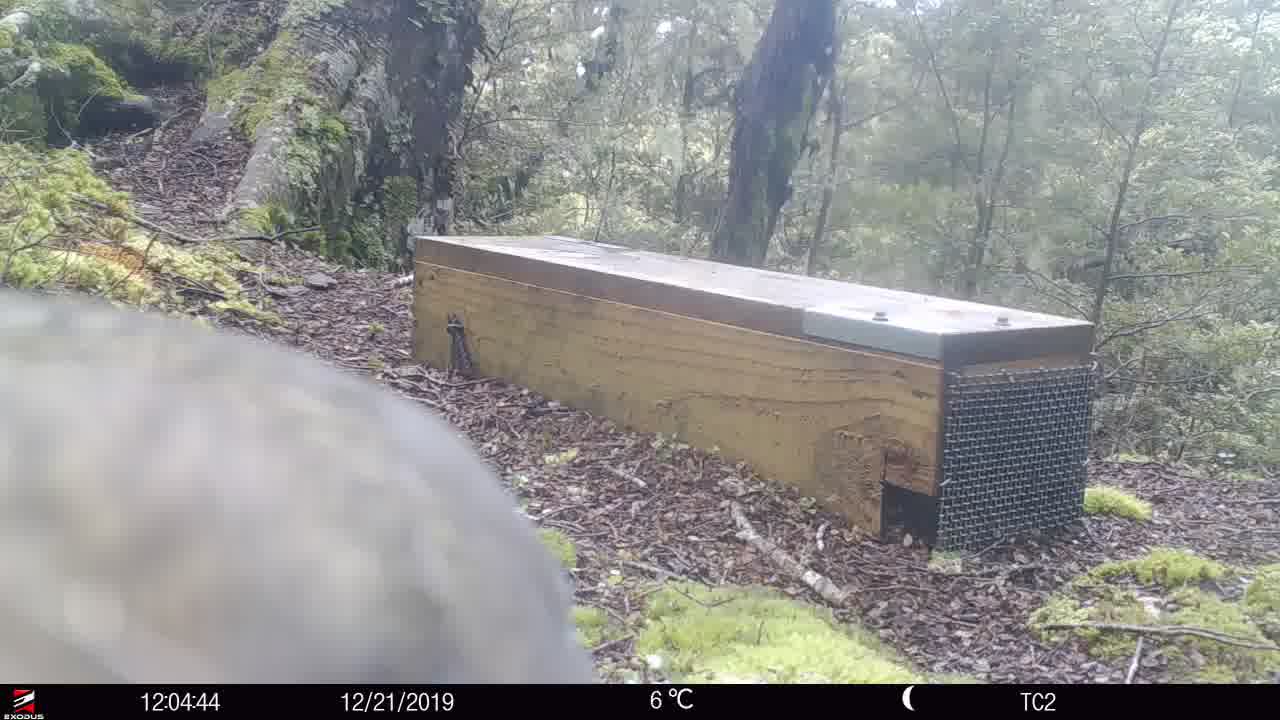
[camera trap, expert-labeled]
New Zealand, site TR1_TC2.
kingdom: Animalia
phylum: Chordata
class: Aves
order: Psittaciformes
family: Strigopidae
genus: Nestor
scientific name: Nestor notabilis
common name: kea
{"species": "kea (Nestor notabilis)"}